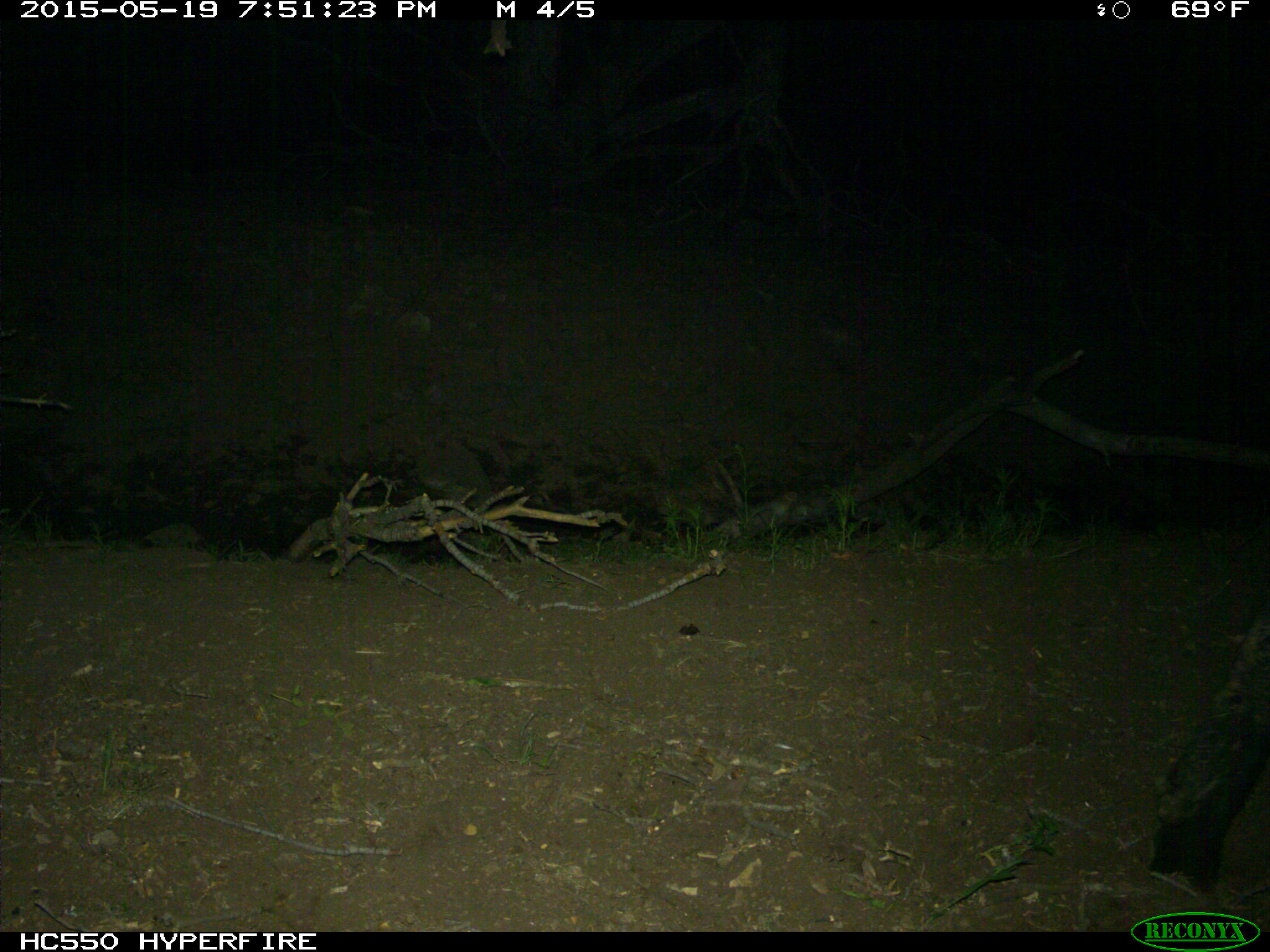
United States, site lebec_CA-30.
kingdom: Animalia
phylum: Chordata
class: Mammalia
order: Artiodactyla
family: Bovidae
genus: Bos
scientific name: Bos taurus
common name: domestic cow